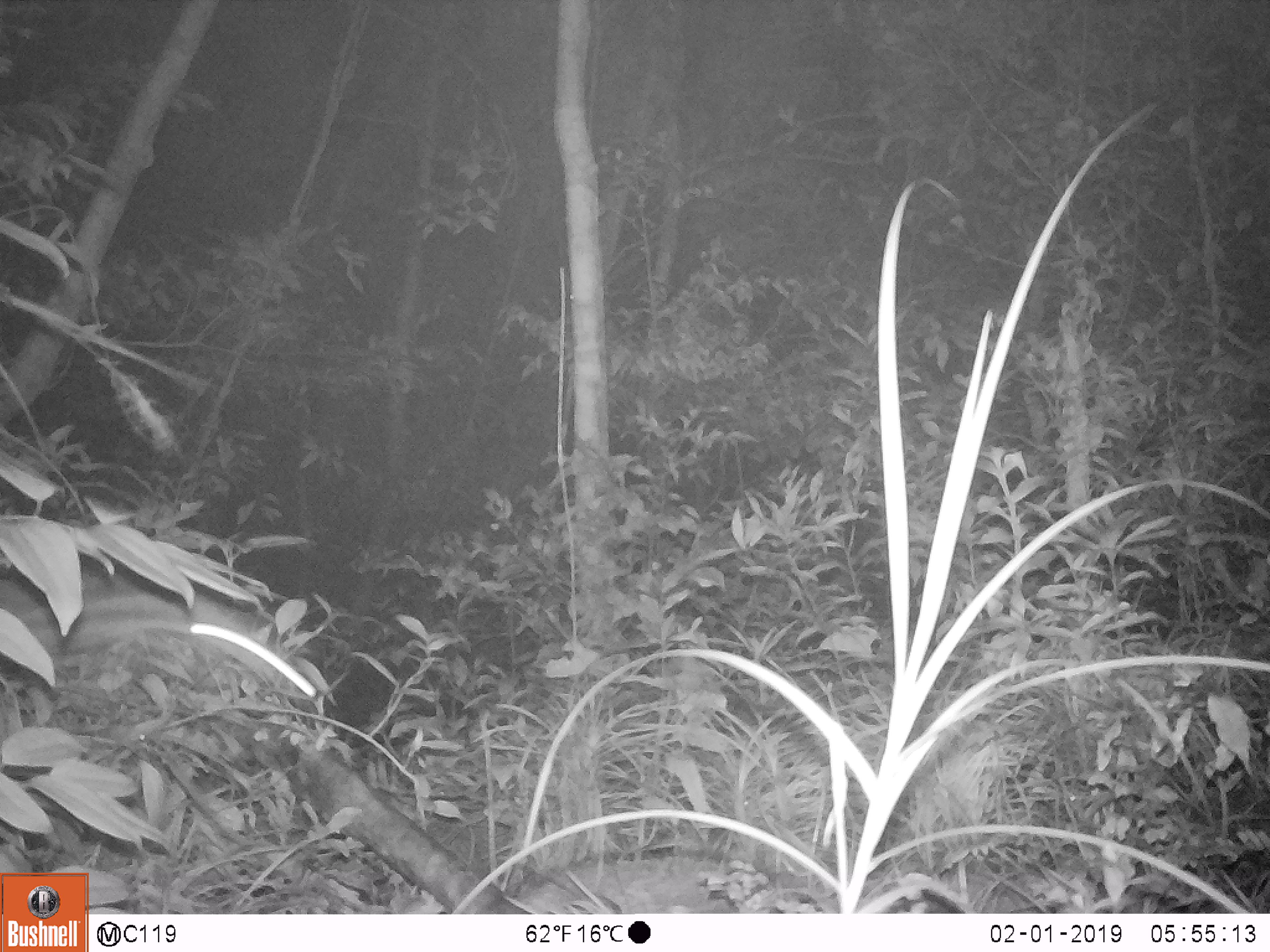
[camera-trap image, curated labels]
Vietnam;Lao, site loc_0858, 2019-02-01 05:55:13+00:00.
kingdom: Animalia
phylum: Chordata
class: Mammalia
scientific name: Mammalia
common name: mammal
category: unidentified small mammal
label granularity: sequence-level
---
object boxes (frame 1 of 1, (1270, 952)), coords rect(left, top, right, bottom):
unidentified small mammal: rect(0, 563, 303, 693)